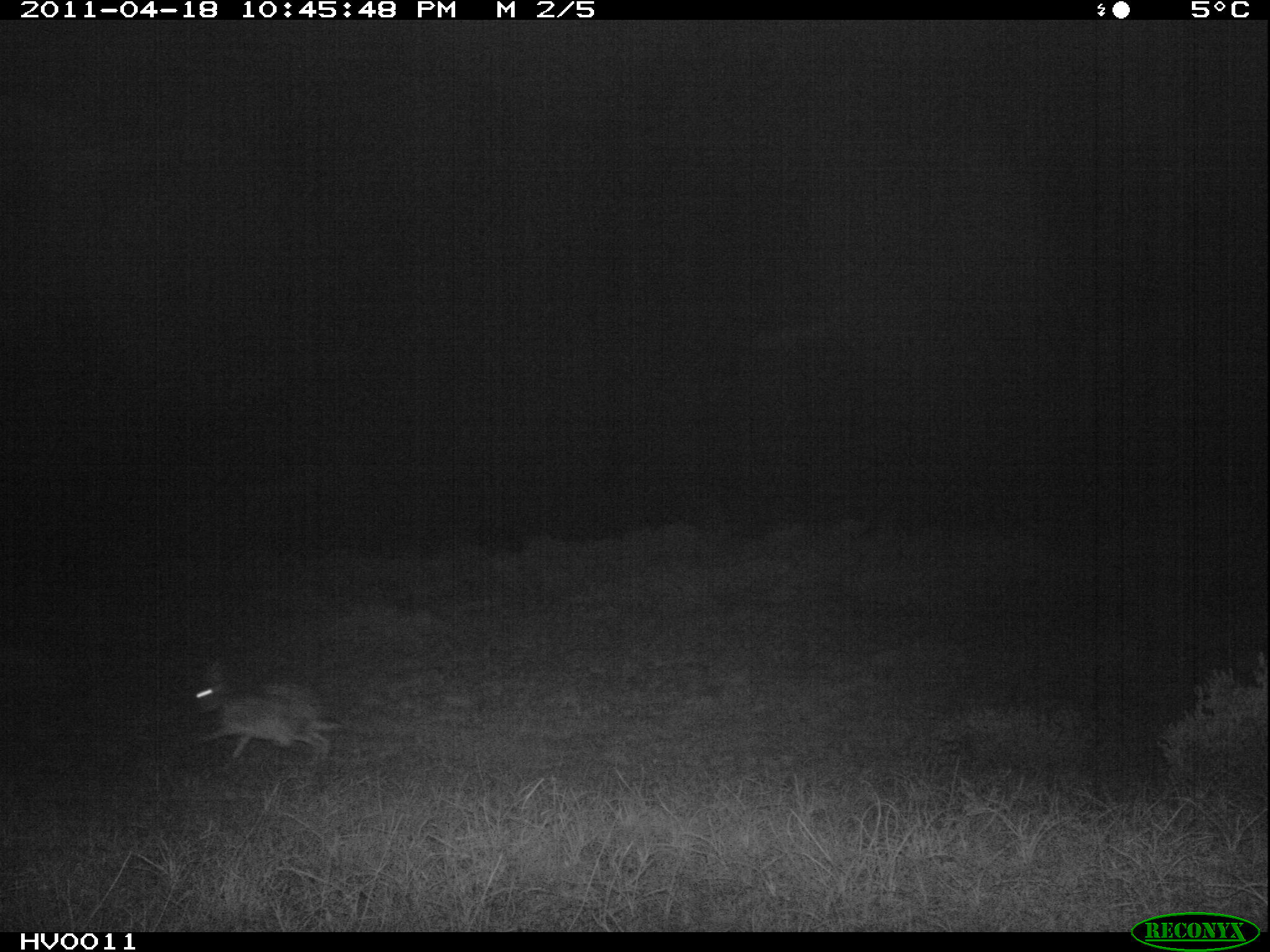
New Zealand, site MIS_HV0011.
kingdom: Animalia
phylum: Chordata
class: Mammalia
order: Lagomorpha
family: Leporidae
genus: Lepus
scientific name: Lepus europaeus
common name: brown hare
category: hare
Hare (brown hare) (Lepus europaeus).